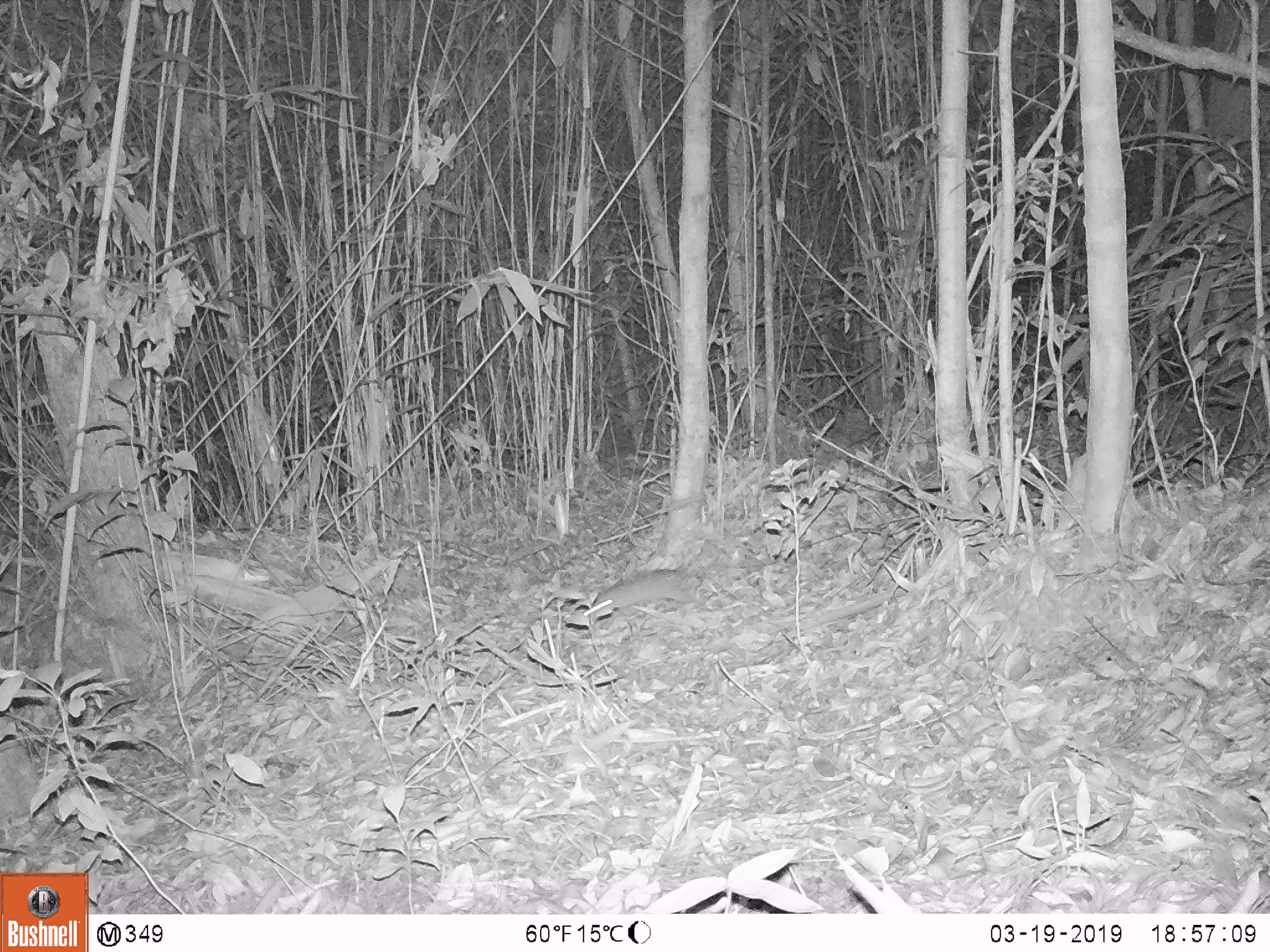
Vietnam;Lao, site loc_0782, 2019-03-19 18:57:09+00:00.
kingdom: Animalia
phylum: Chordata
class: Mammalia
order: Rodentia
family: Muridae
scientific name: Muridae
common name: old-world mice and rats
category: unidentified murid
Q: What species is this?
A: Unidentified murid (old-world mice and rats) (Muridae).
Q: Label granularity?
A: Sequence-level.